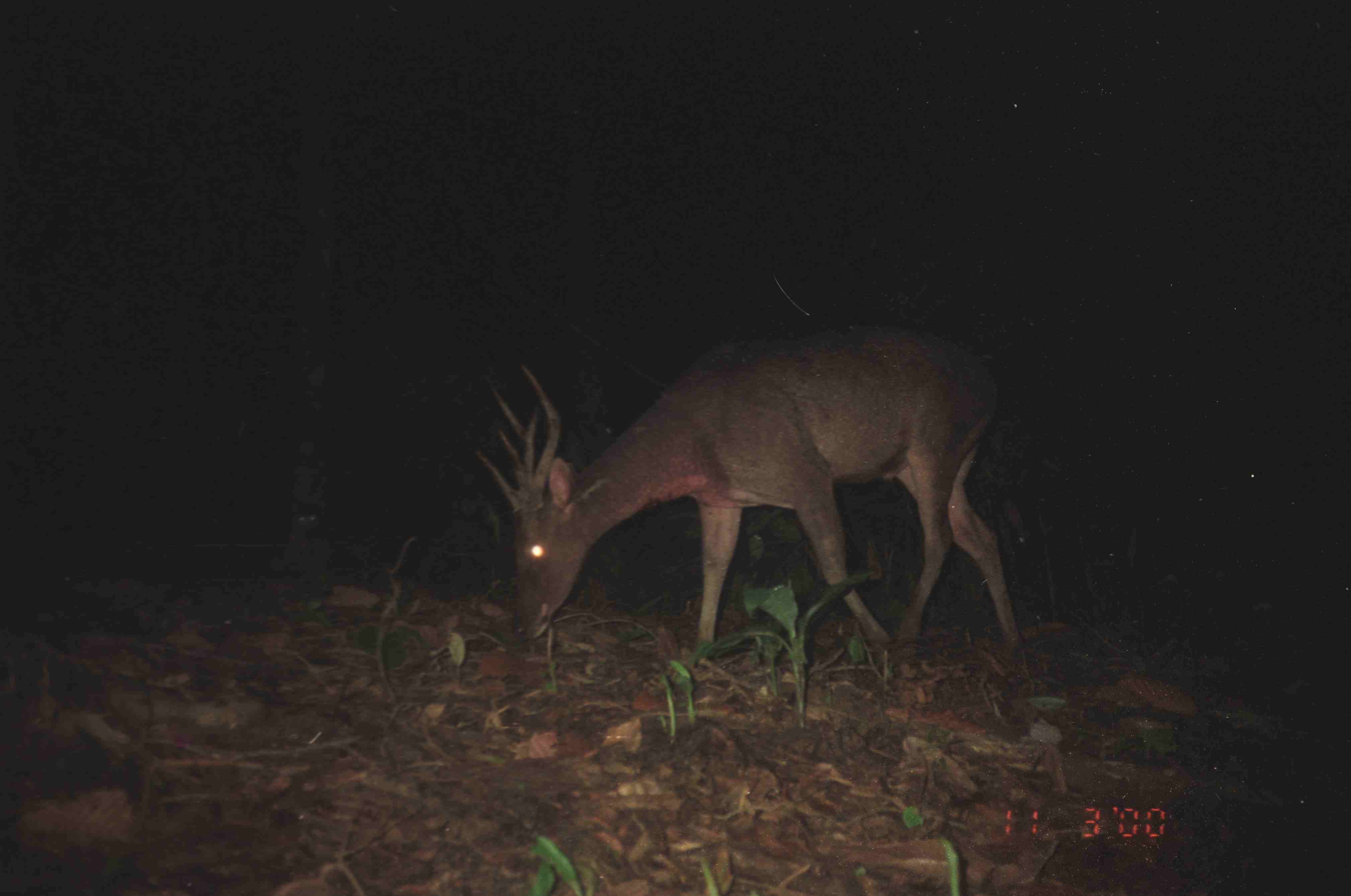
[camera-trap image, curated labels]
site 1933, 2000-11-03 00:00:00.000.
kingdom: Animalia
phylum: Chordata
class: Mammalia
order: Artiodactyla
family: Cervidae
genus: Rusa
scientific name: Rusa unicolor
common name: sambar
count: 1